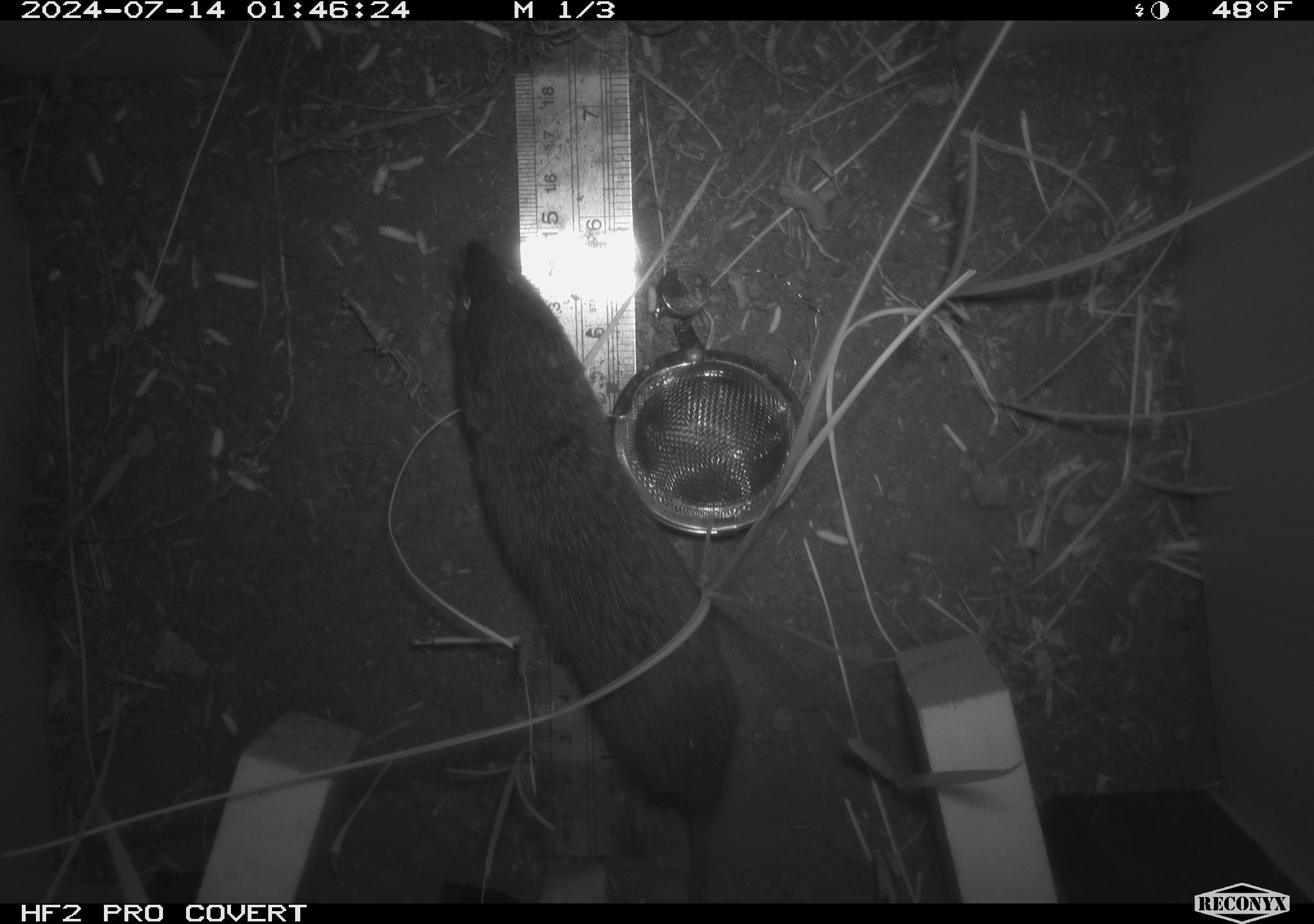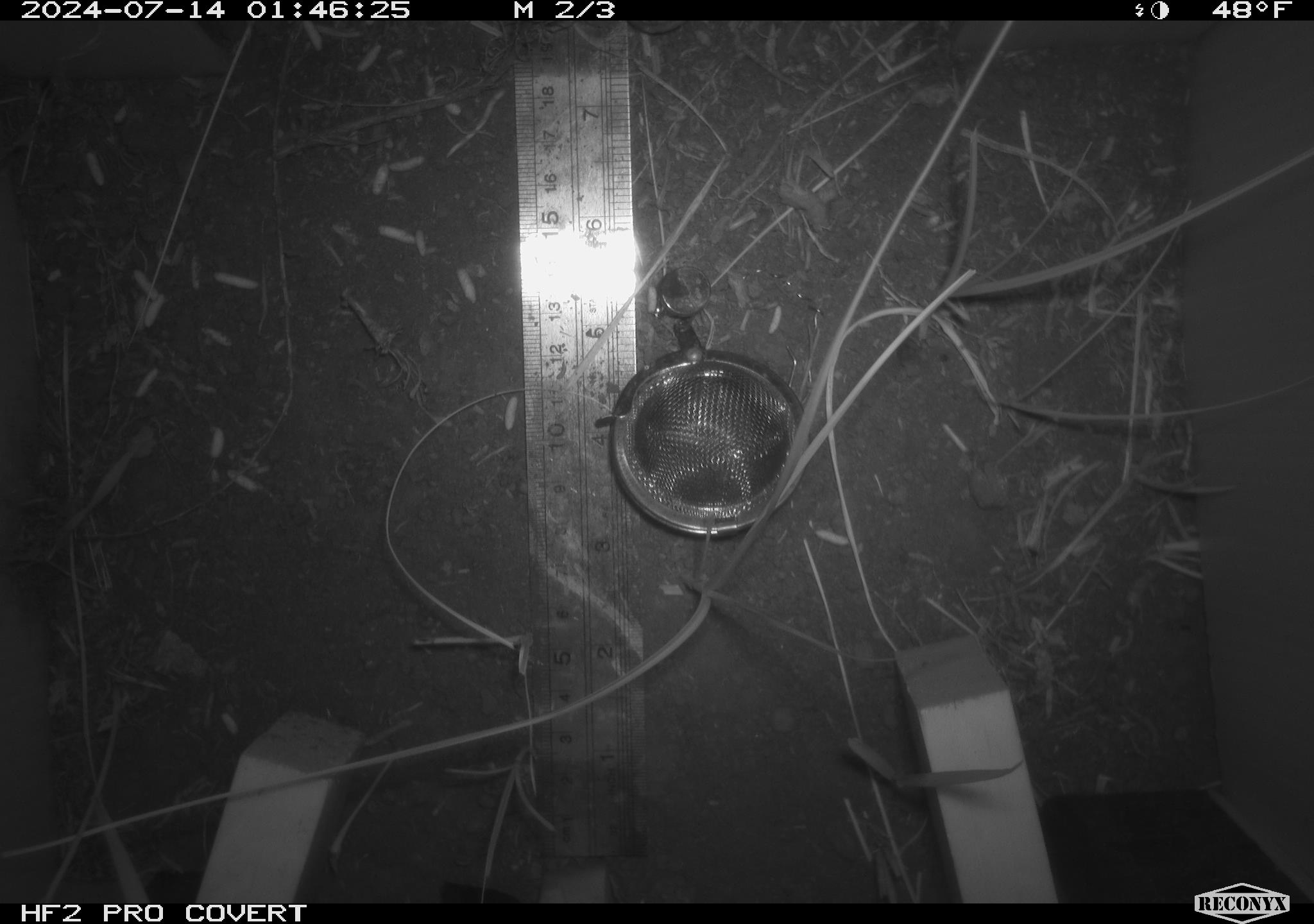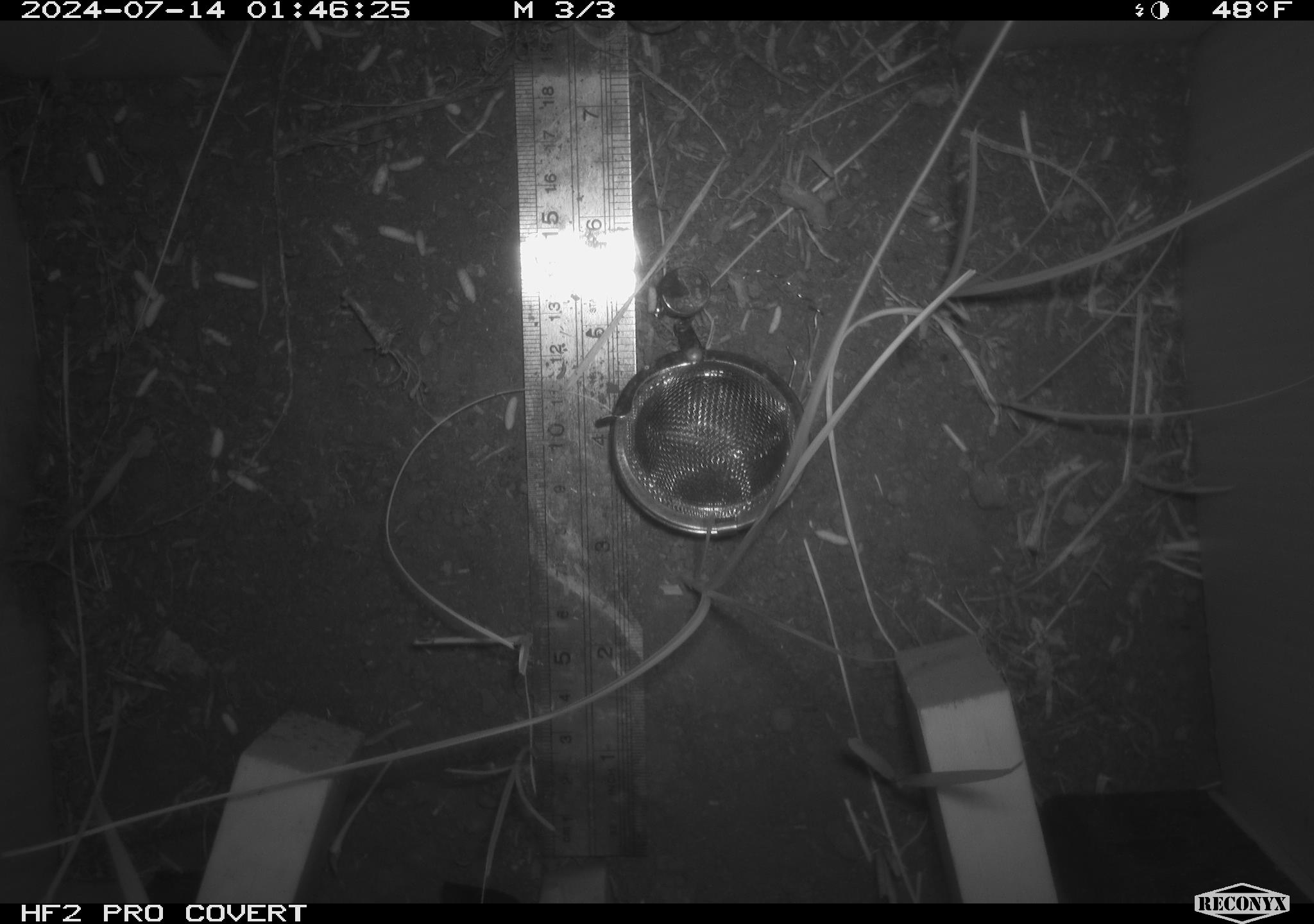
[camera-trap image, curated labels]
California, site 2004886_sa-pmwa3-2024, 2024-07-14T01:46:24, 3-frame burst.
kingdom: Animalia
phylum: Chordata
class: Mammalia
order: Rodentia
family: Cricetidae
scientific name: Arvicolinae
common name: voles, lemmings, and muskrats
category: arvicolinae subfamily